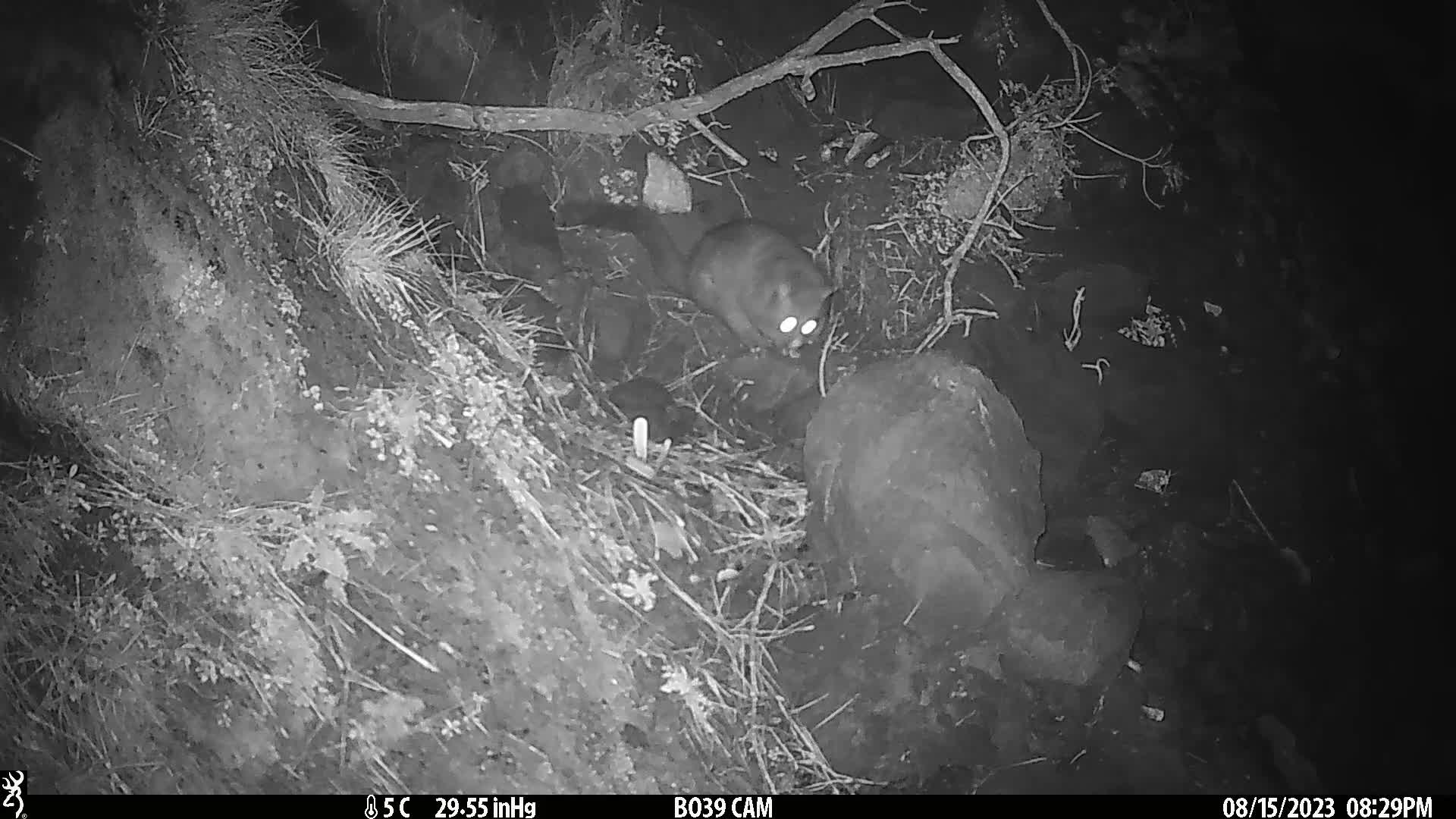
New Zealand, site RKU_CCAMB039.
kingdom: Animalia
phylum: Chordata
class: Mammalia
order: Diprotodontia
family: Phalangeridae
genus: Trichosurus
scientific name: Trichosurus vulpecula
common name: common brushtail possum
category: possum